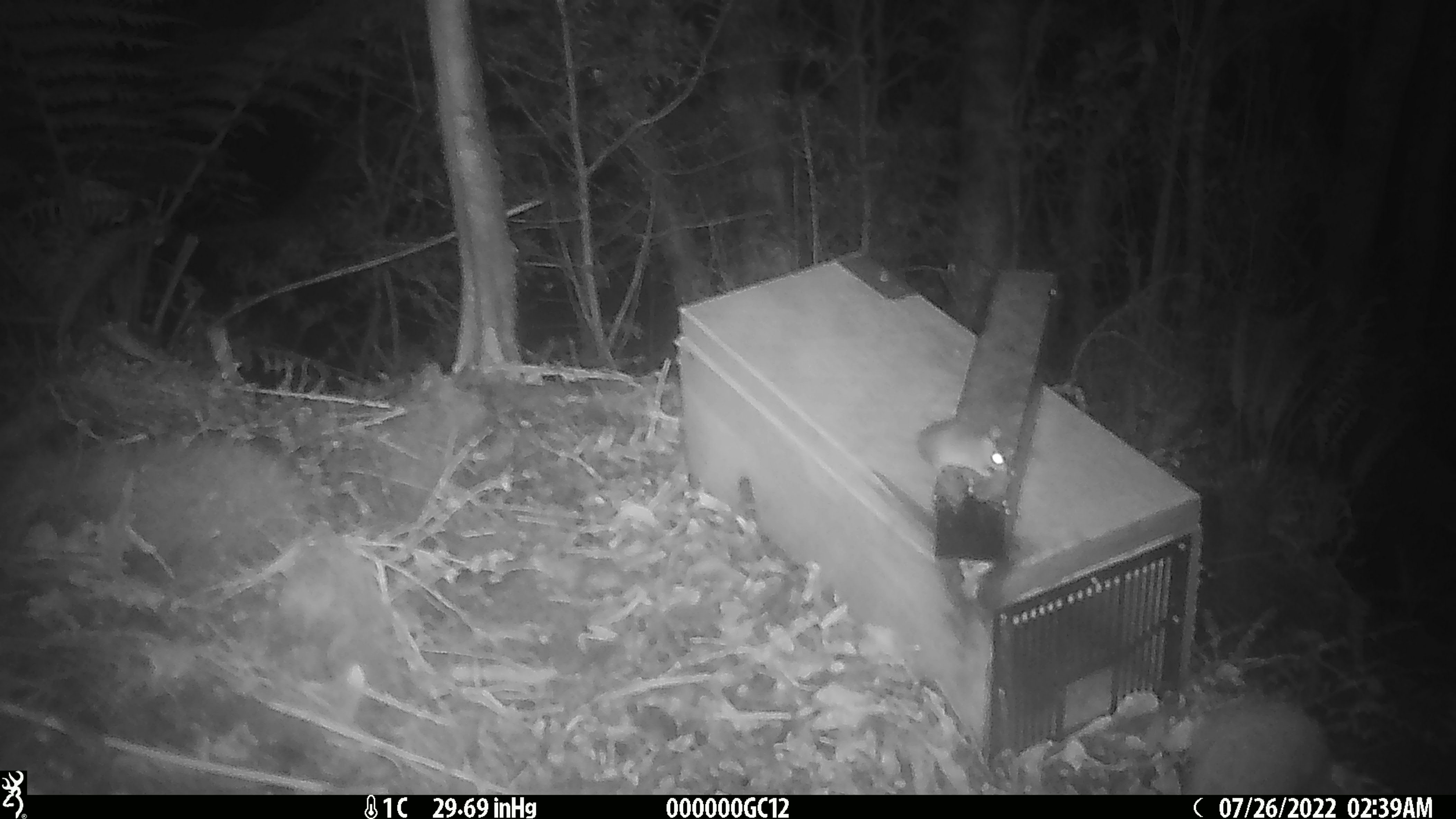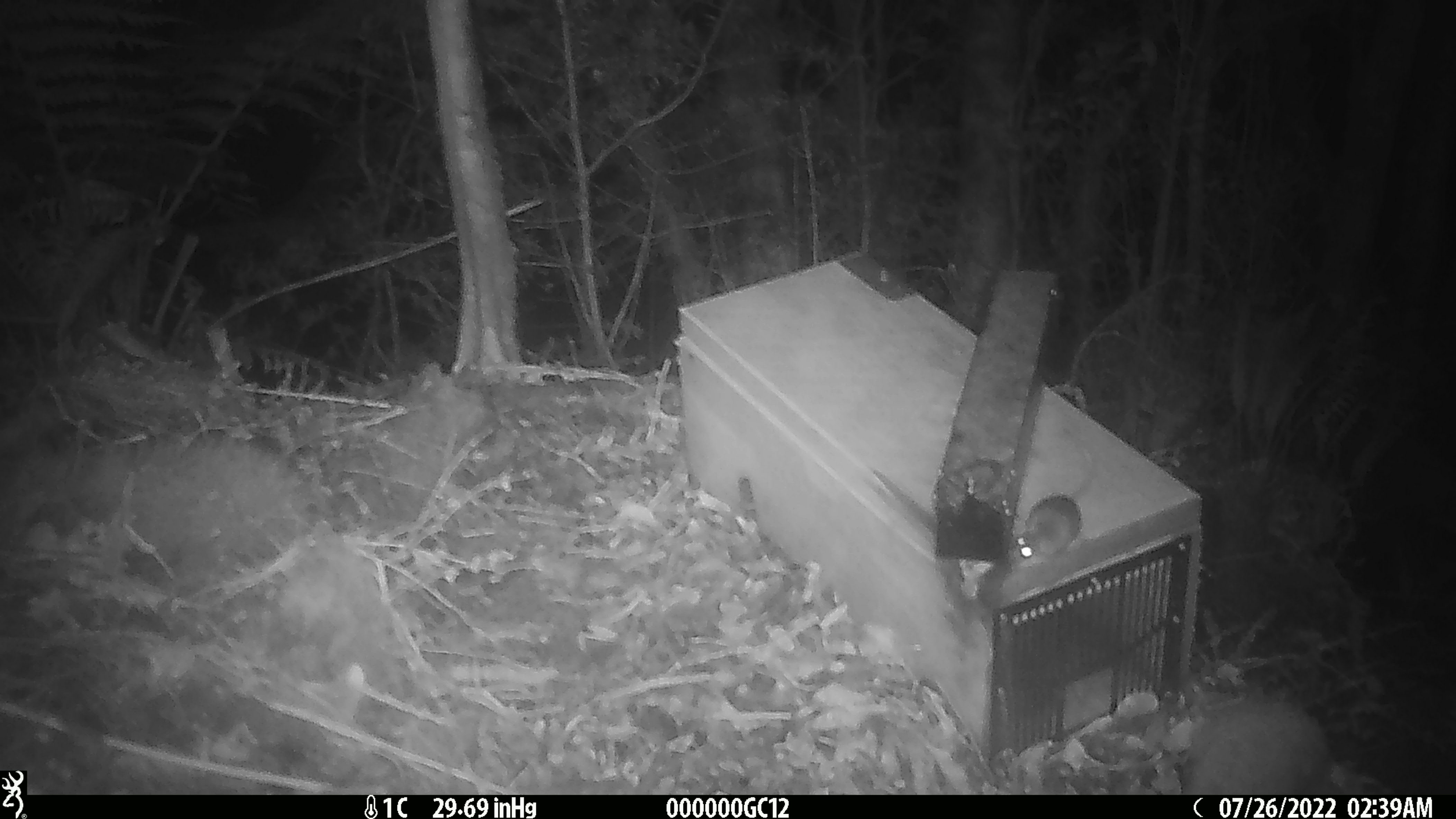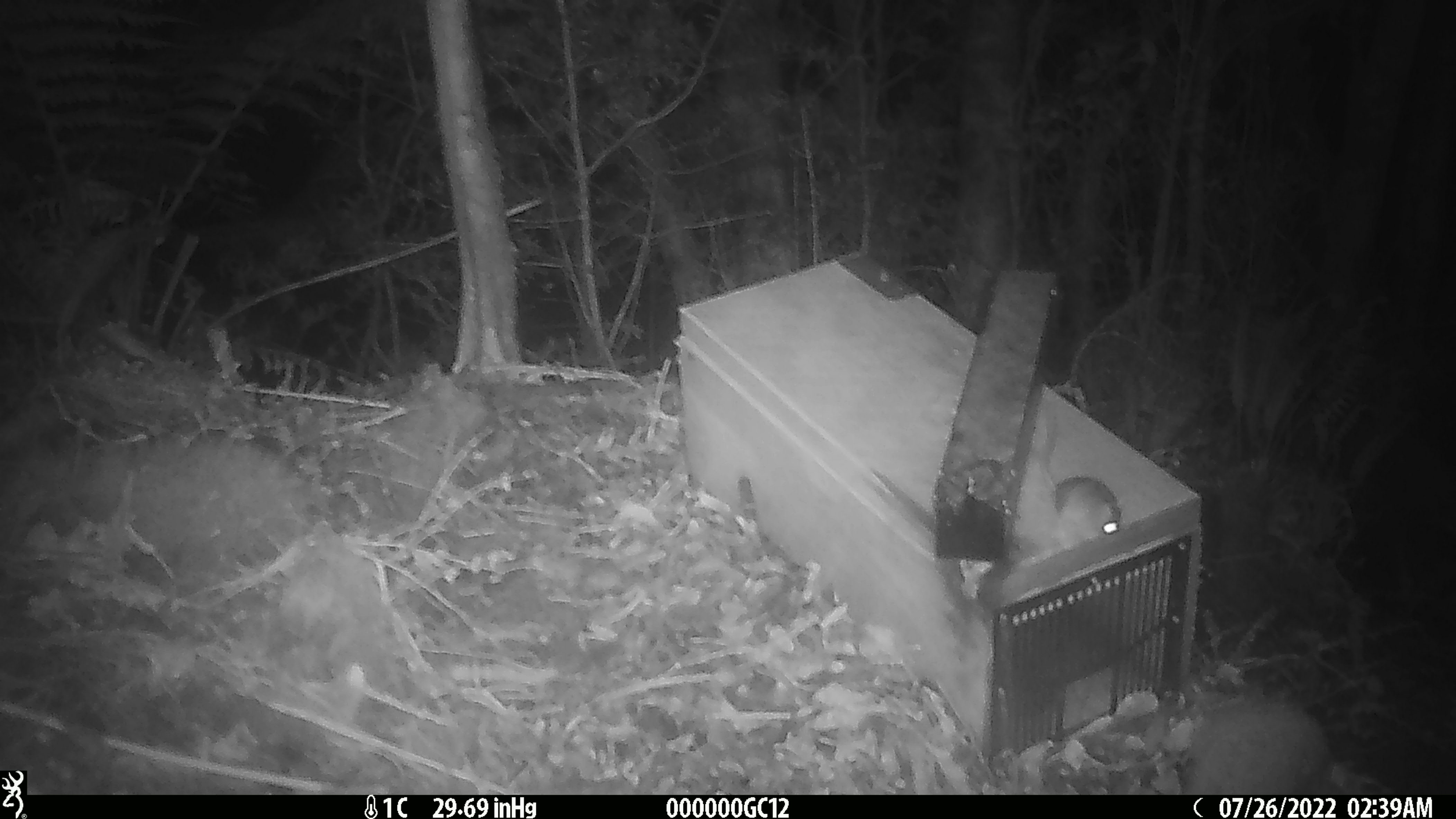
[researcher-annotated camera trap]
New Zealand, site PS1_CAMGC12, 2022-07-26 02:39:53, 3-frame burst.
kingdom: Animalia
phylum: Chordata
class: Mammalia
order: Rodentia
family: Muridae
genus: Mus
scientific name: Mus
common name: mouse